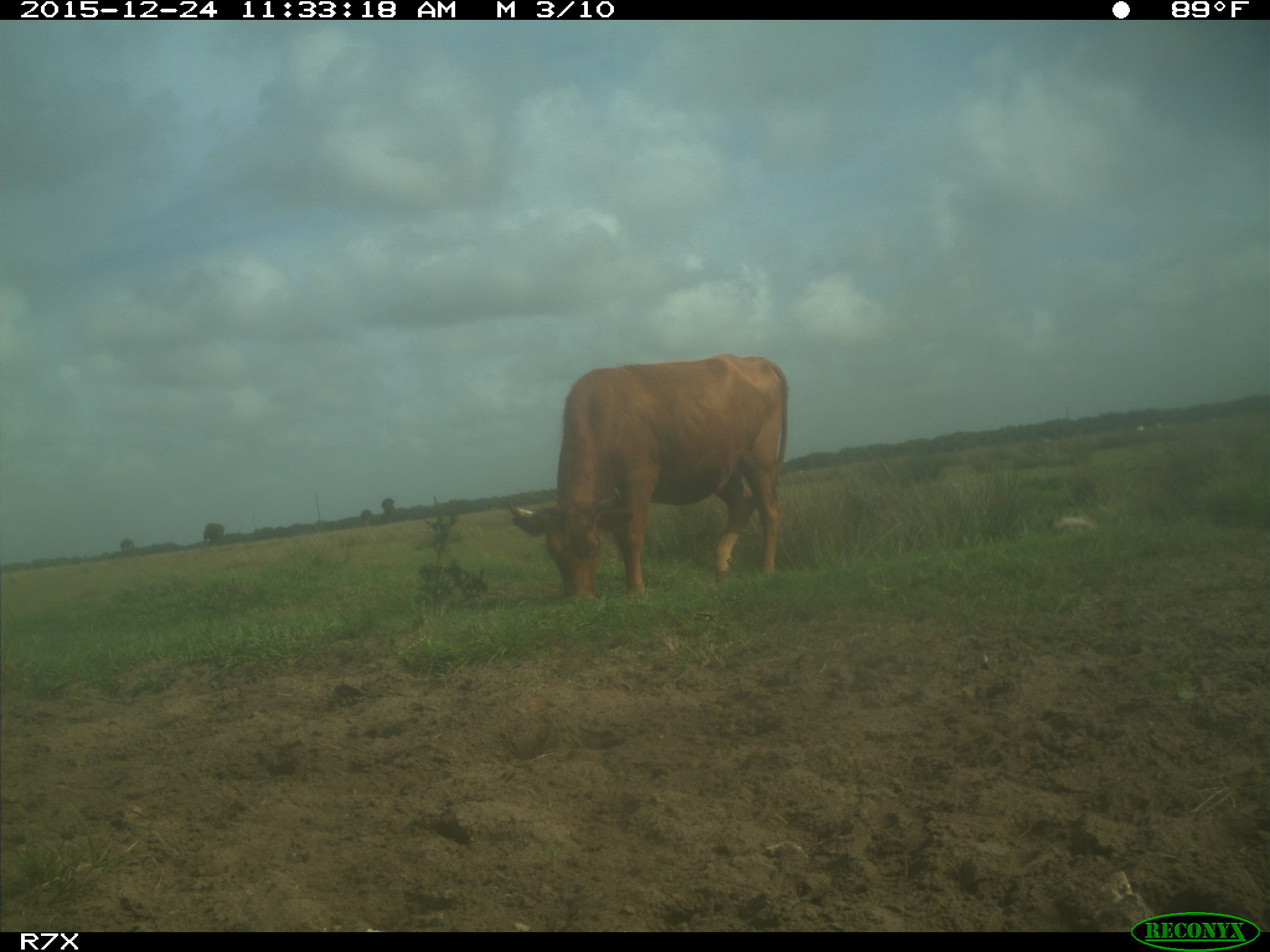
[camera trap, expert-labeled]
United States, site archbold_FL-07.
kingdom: Animalia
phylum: Chordata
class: Mammalia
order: Artiodactyla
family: Bovidae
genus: Bos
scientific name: Bos taurus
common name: domestic cow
Bos taurus (domestic cow).